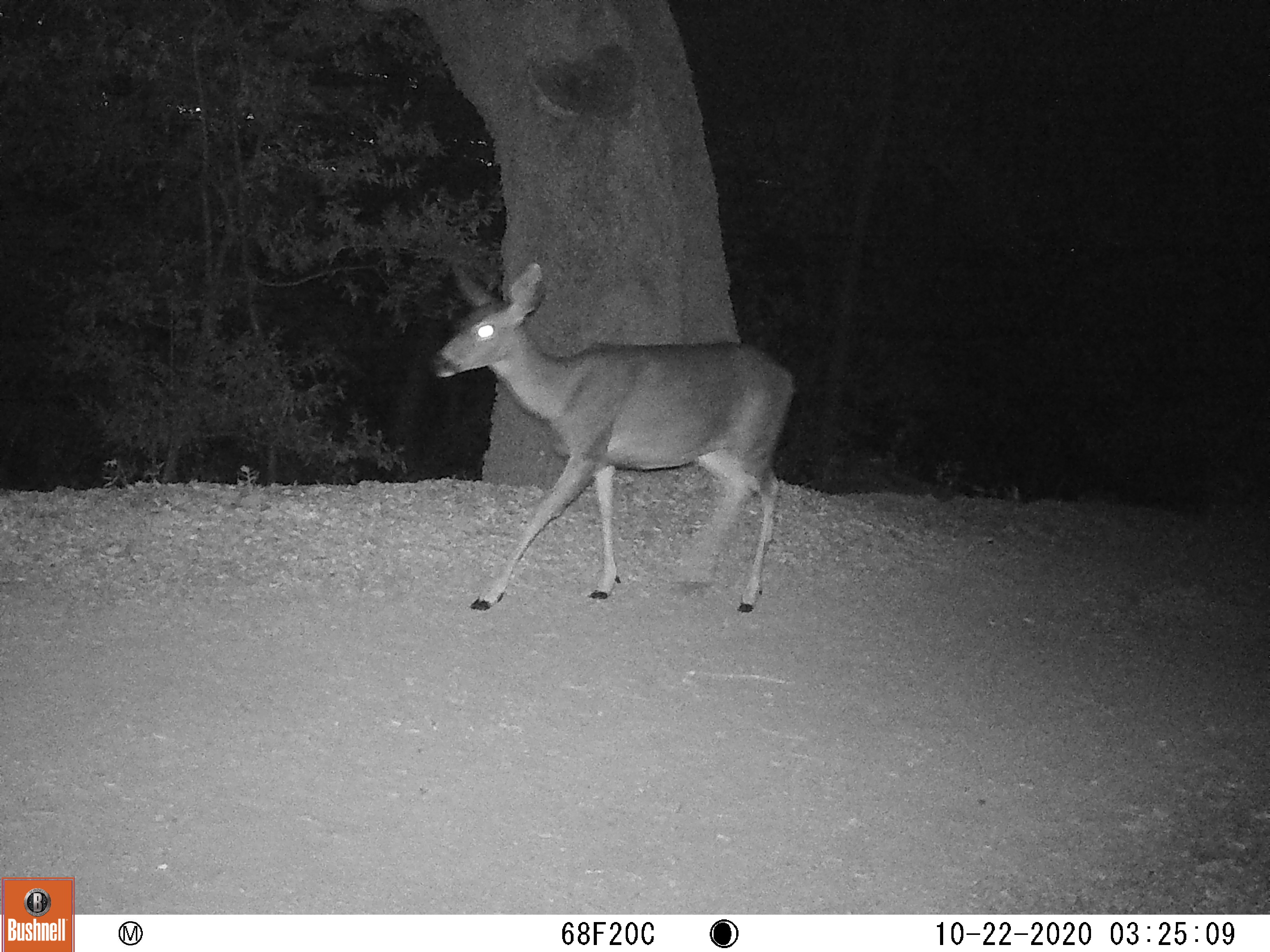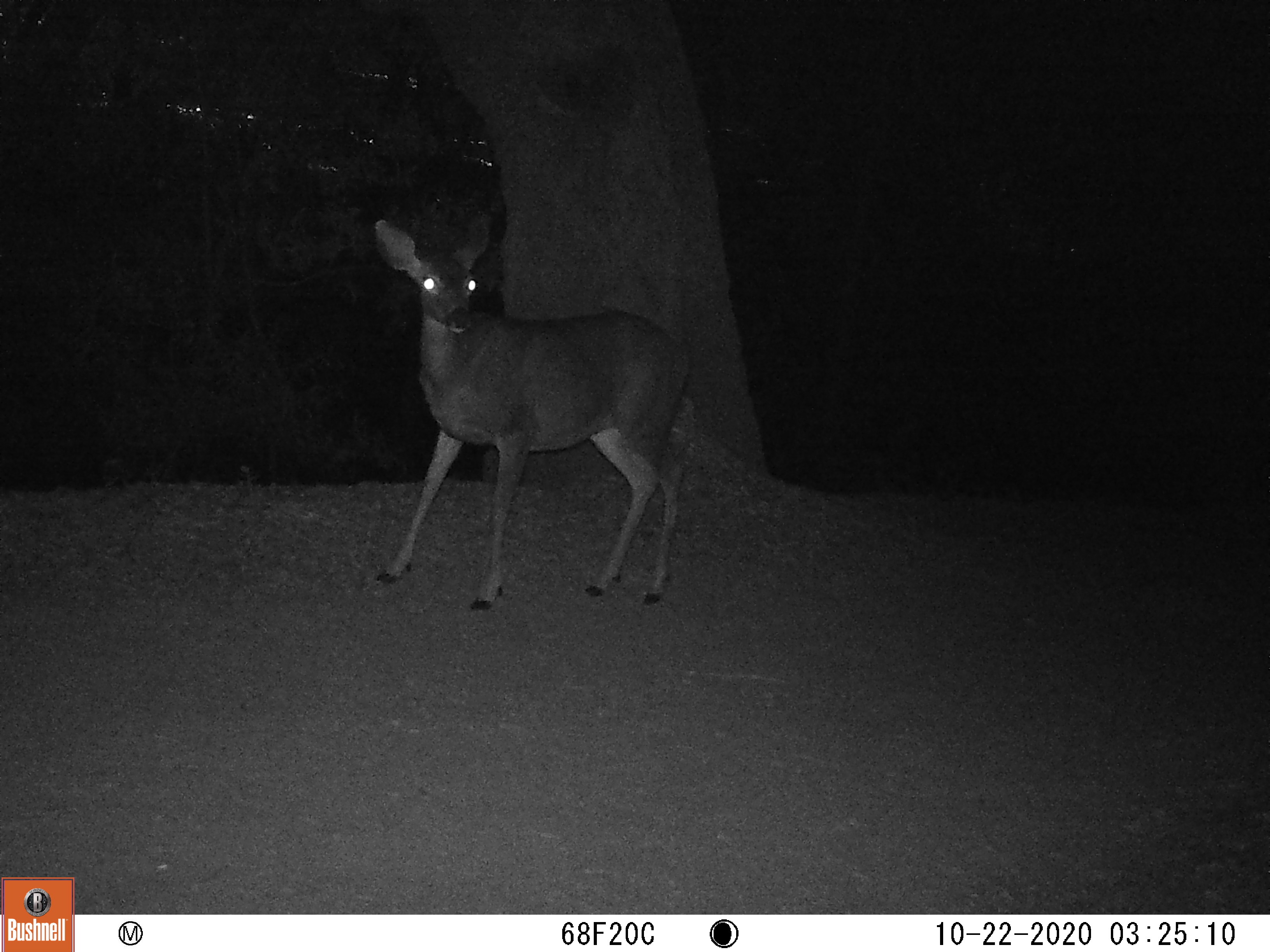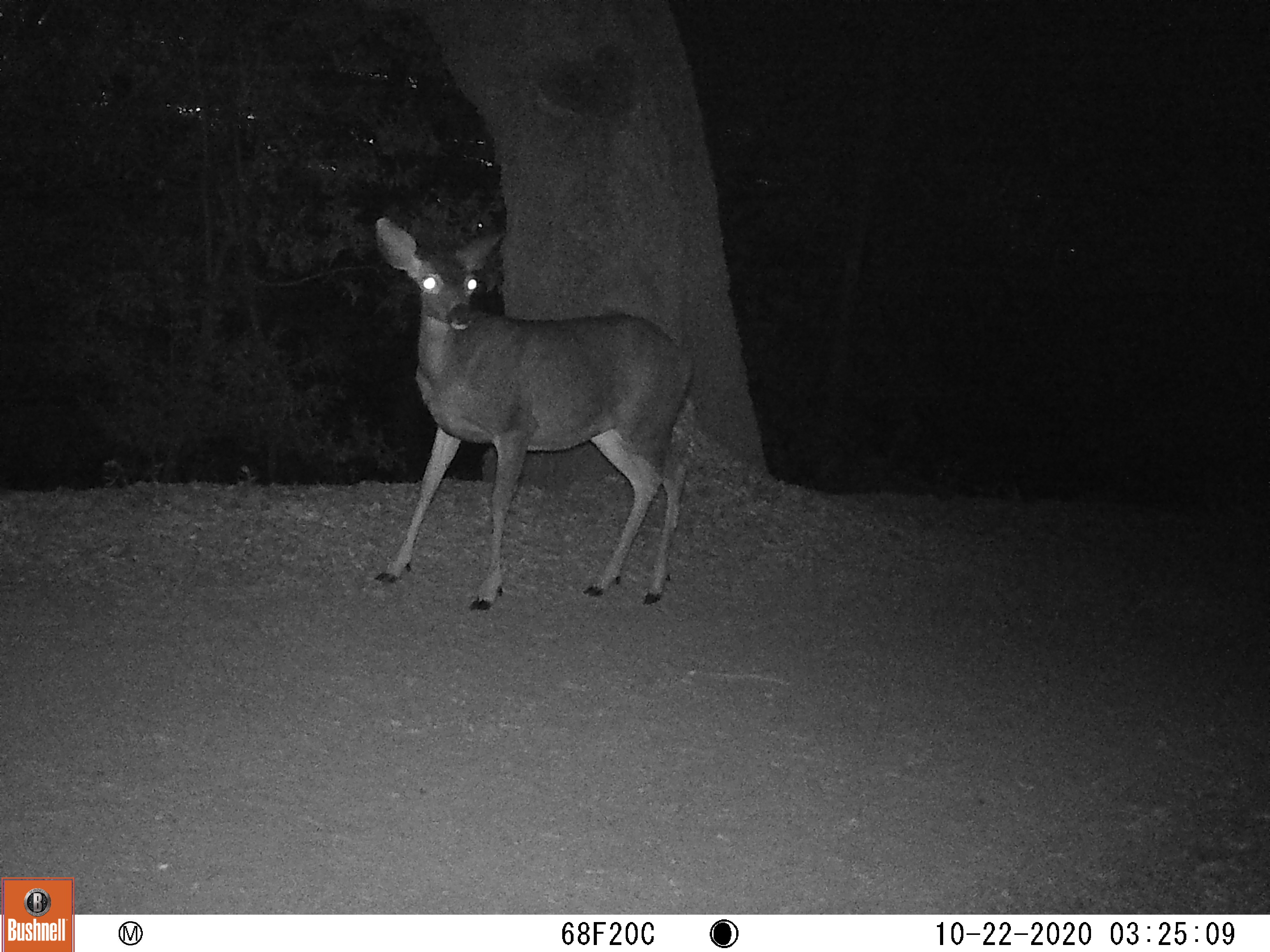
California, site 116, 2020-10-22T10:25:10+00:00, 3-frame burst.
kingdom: Animalia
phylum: Chordata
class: Mammalia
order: Artiodactyla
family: Cervidae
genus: Odocoileus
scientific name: Odocoileus hemionus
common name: mule deer